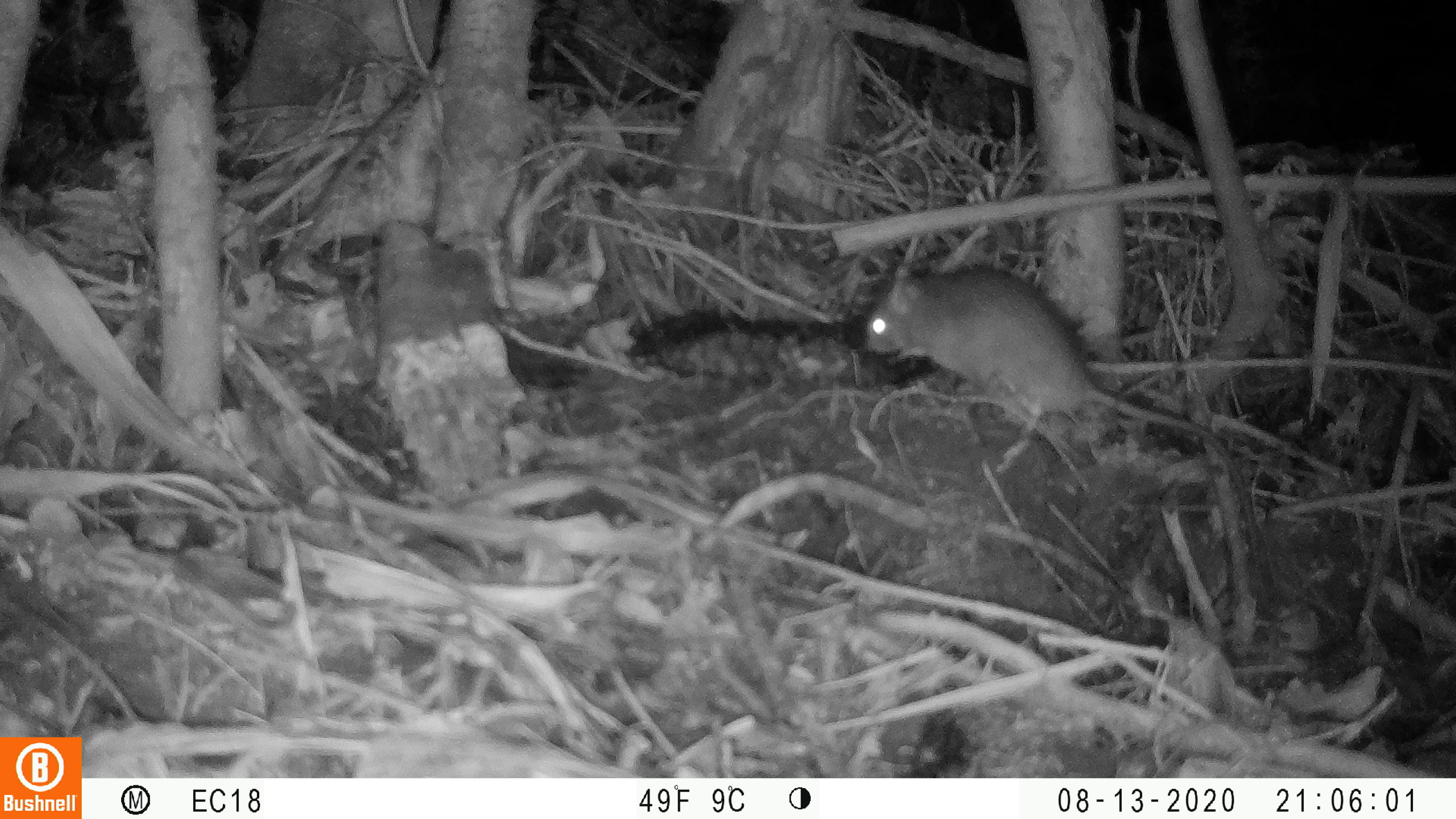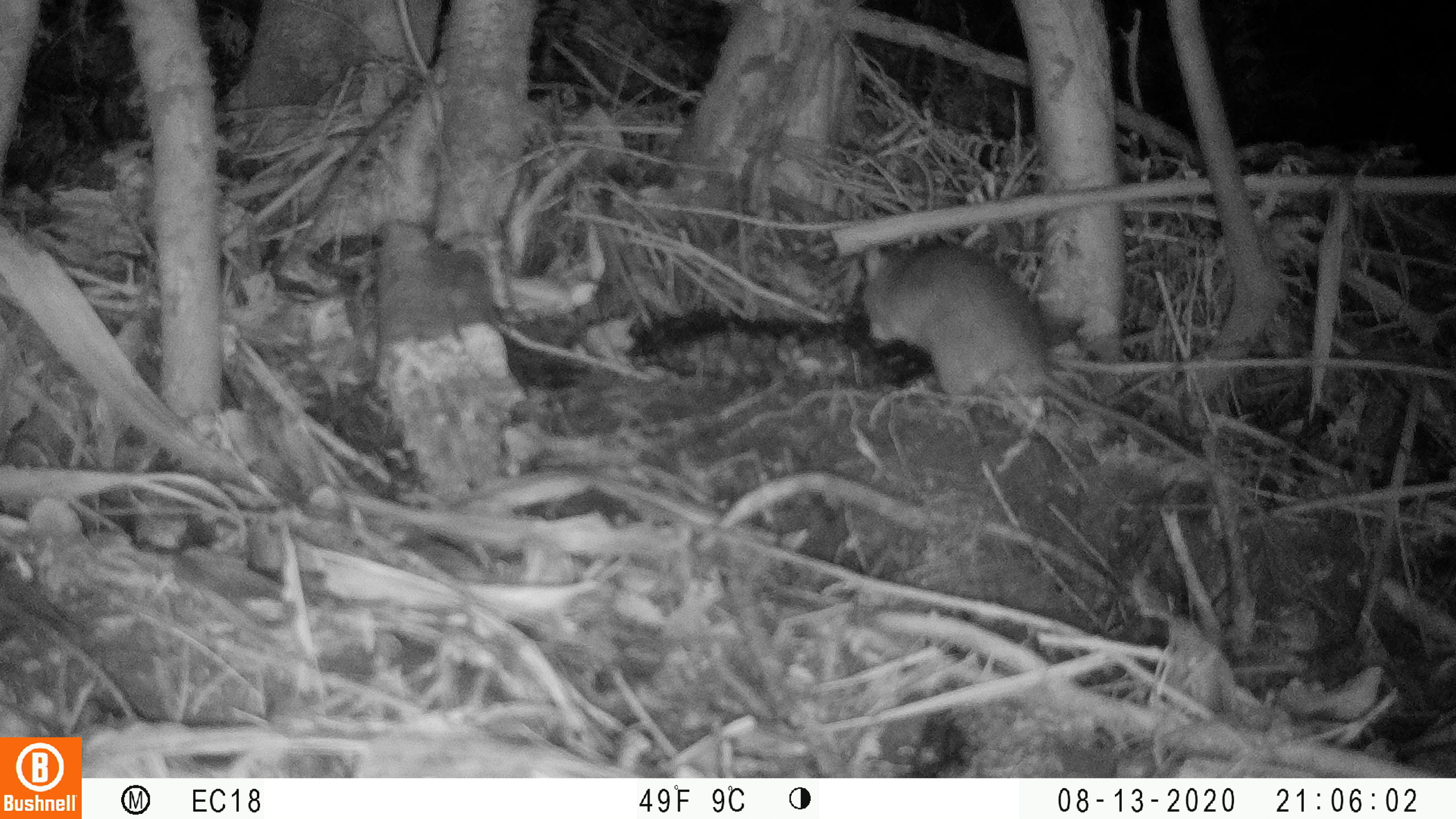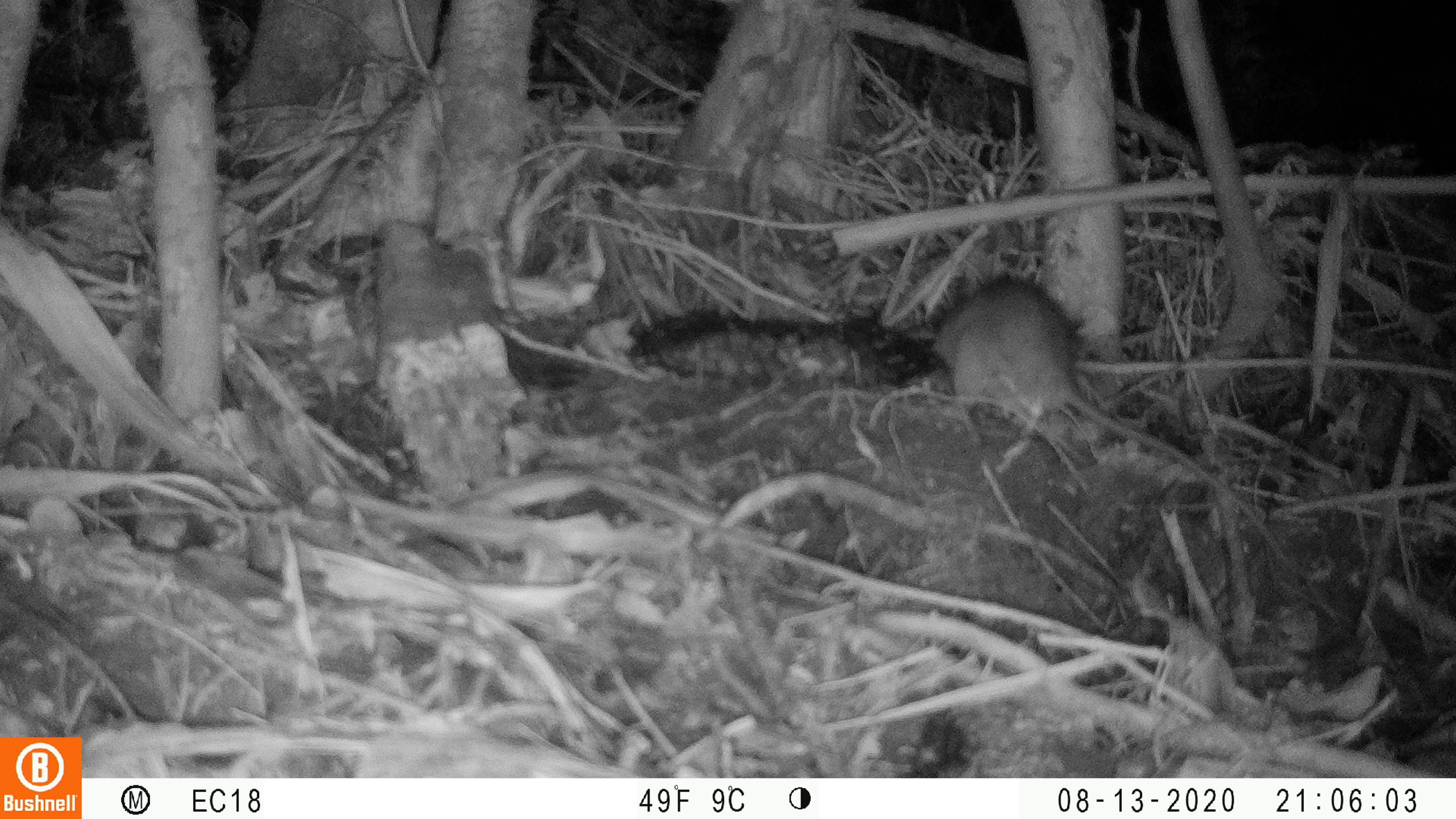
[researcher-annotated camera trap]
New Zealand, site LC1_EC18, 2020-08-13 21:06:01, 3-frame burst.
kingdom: Animalia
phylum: Chordata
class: Mammalia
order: Rodentia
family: Muridae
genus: Rattus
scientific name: Rattus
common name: rat